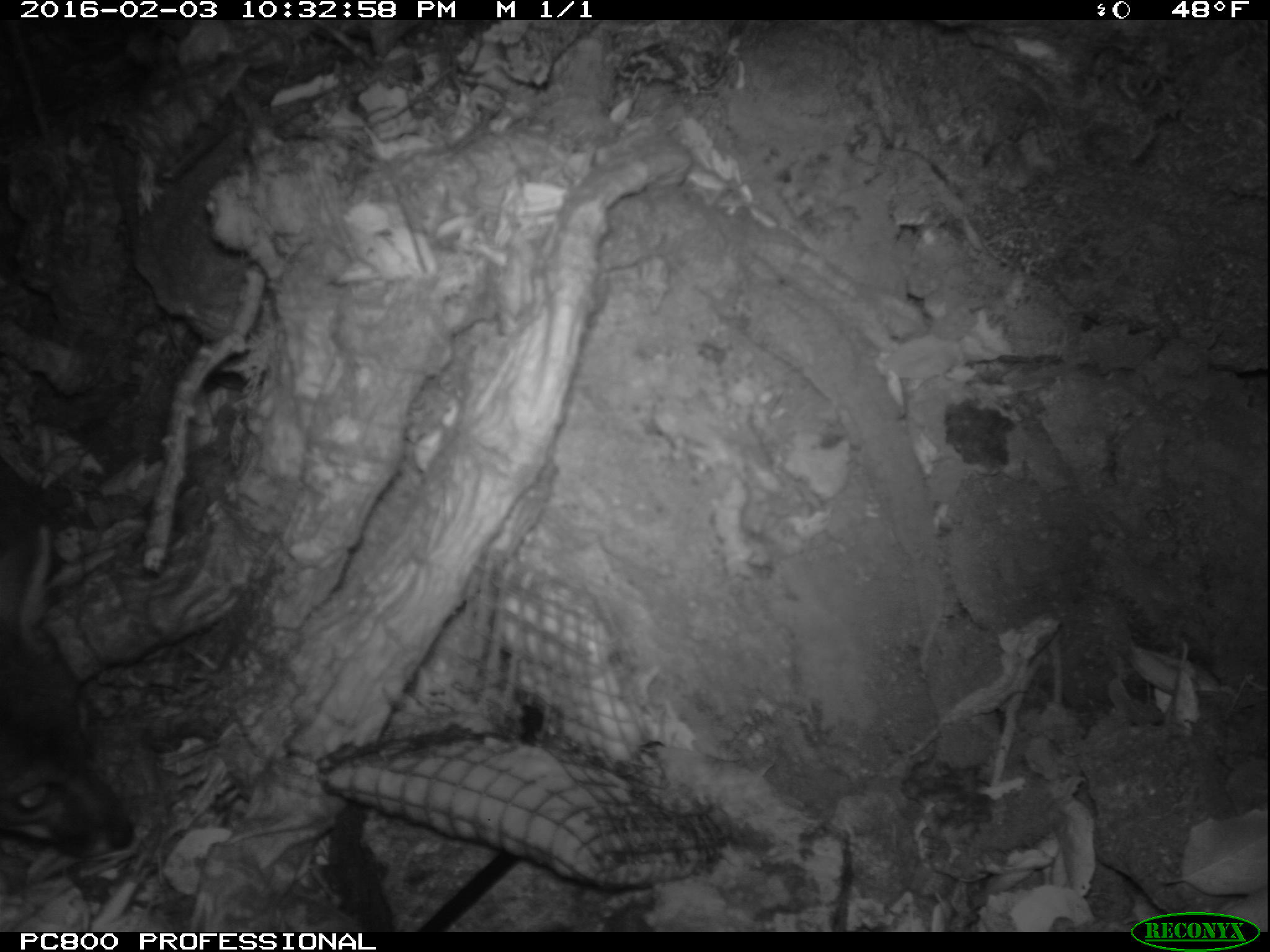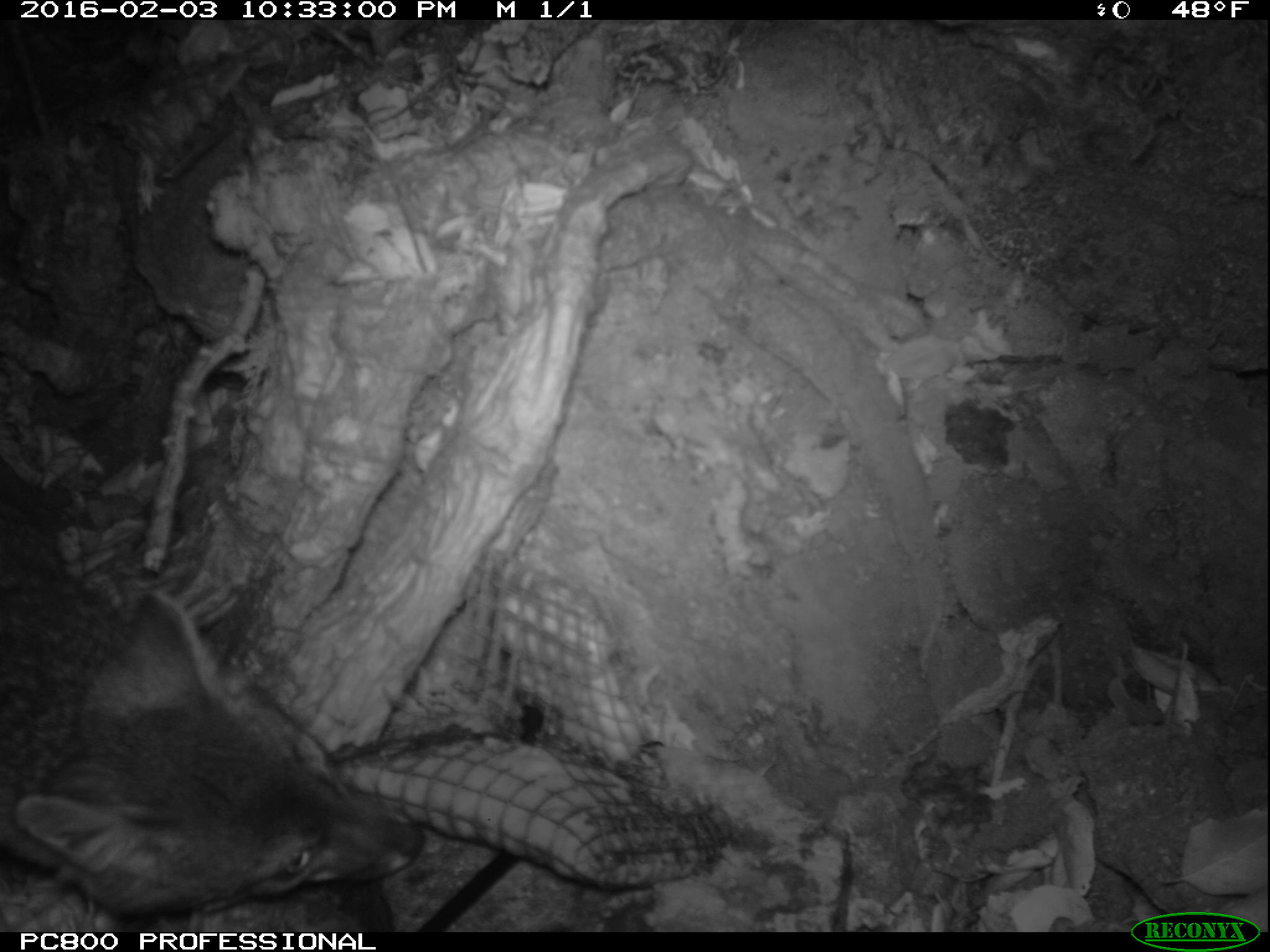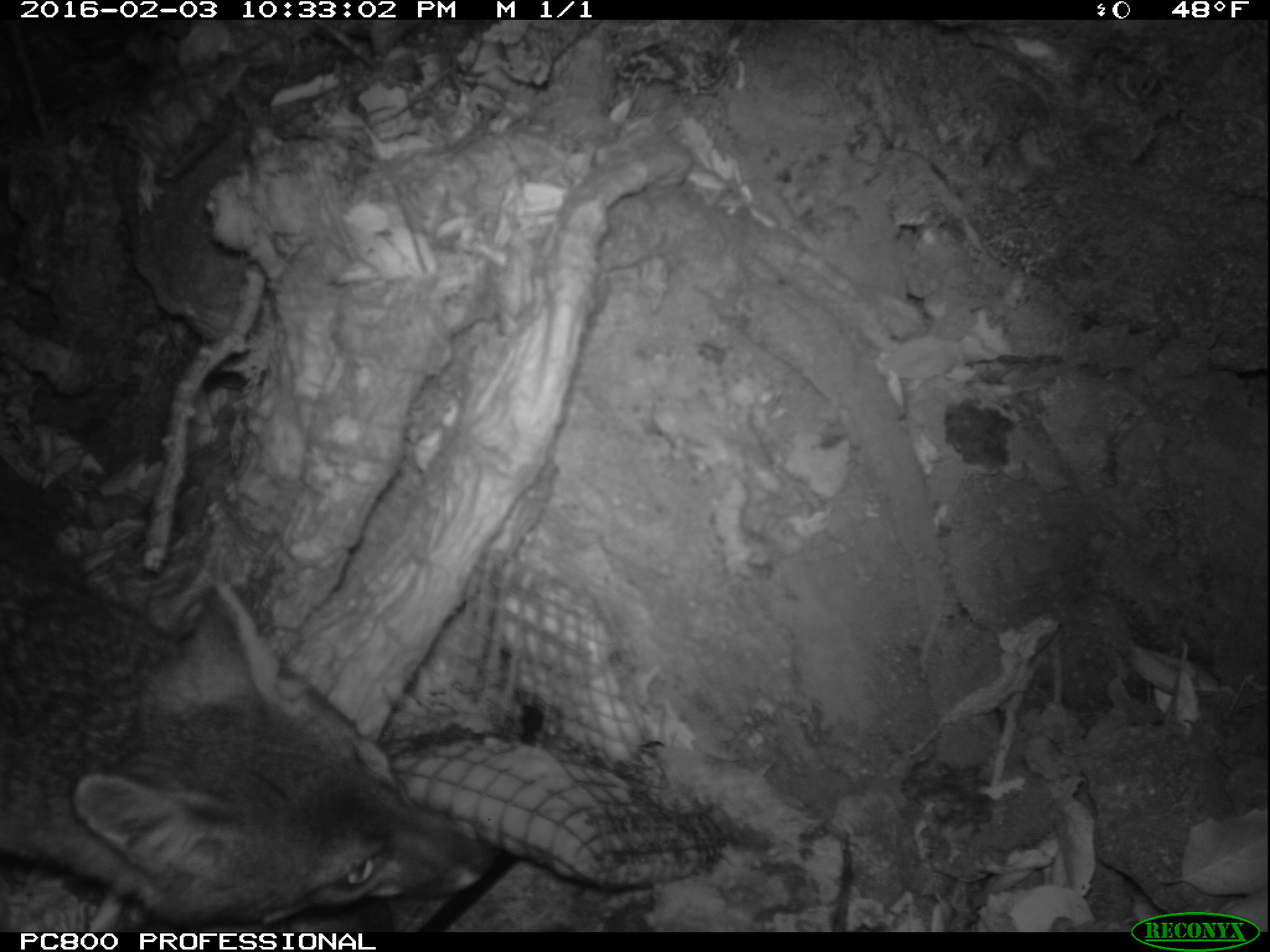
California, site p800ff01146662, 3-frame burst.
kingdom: Animalia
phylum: Chordata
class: Mammalia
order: Carnivora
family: Canidae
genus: Urocyon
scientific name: Urocyon littoralis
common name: island fox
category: fox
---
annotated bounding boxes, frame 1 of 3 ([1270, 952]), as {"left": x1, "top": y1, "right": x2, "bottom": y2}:
fox: {"left": 0, "top": 522, "right": 134, "bottom": 858}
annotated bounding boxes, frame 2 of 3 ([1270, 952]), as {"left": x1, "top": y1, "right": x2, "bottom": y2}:
fox: {"left": 0, "top": 469, "right": 423, "bottom": 918}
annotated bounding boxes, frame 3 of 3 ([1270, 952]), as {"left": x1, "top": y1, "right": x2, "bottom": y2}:
fox: {"left": 0, "top": 509, "right": 494, "bottom": 928}